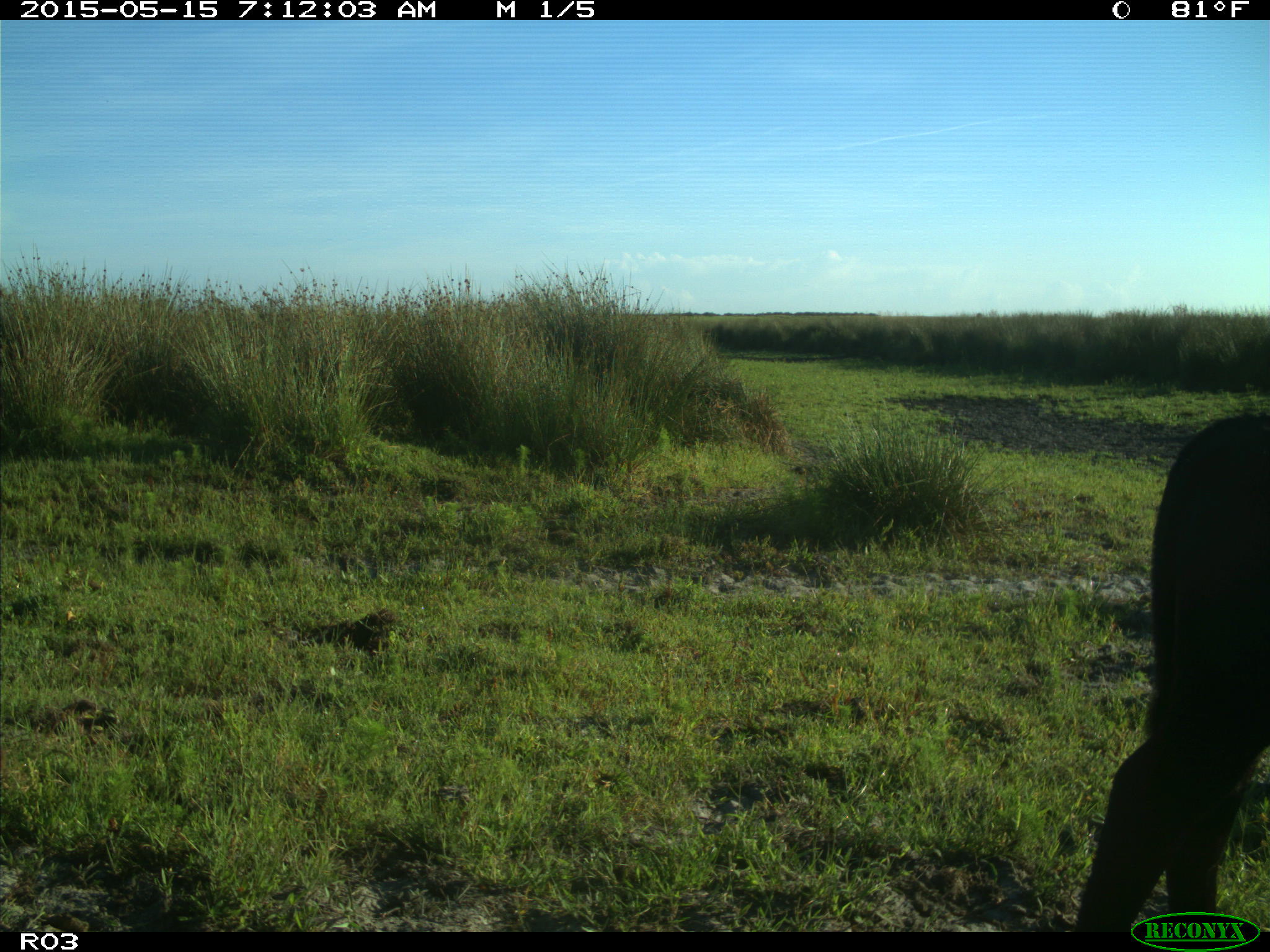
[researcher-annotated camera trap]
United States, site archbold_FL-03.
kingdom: Animalia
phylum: Chordata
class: Mammalia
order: Artiodactyla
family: Bovidae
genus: Bos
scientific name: Bos taurus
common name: domestic cow